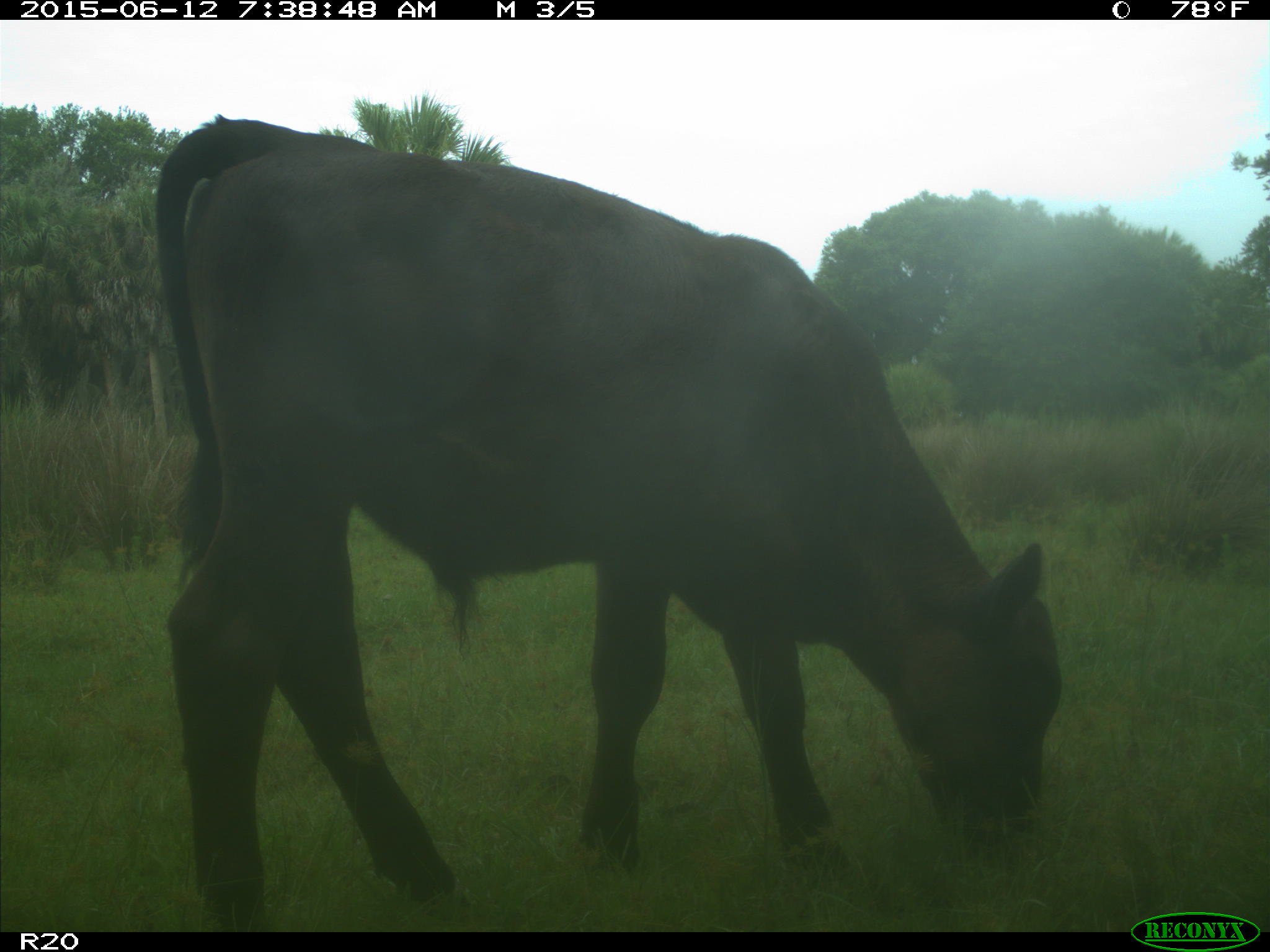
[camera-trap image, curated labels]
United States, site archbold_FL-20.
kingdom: Animalia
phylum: Chordata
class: Mammalia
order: Artiodactyla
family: Bovidae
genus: Bos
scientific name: Bos taurus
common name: domestic cow